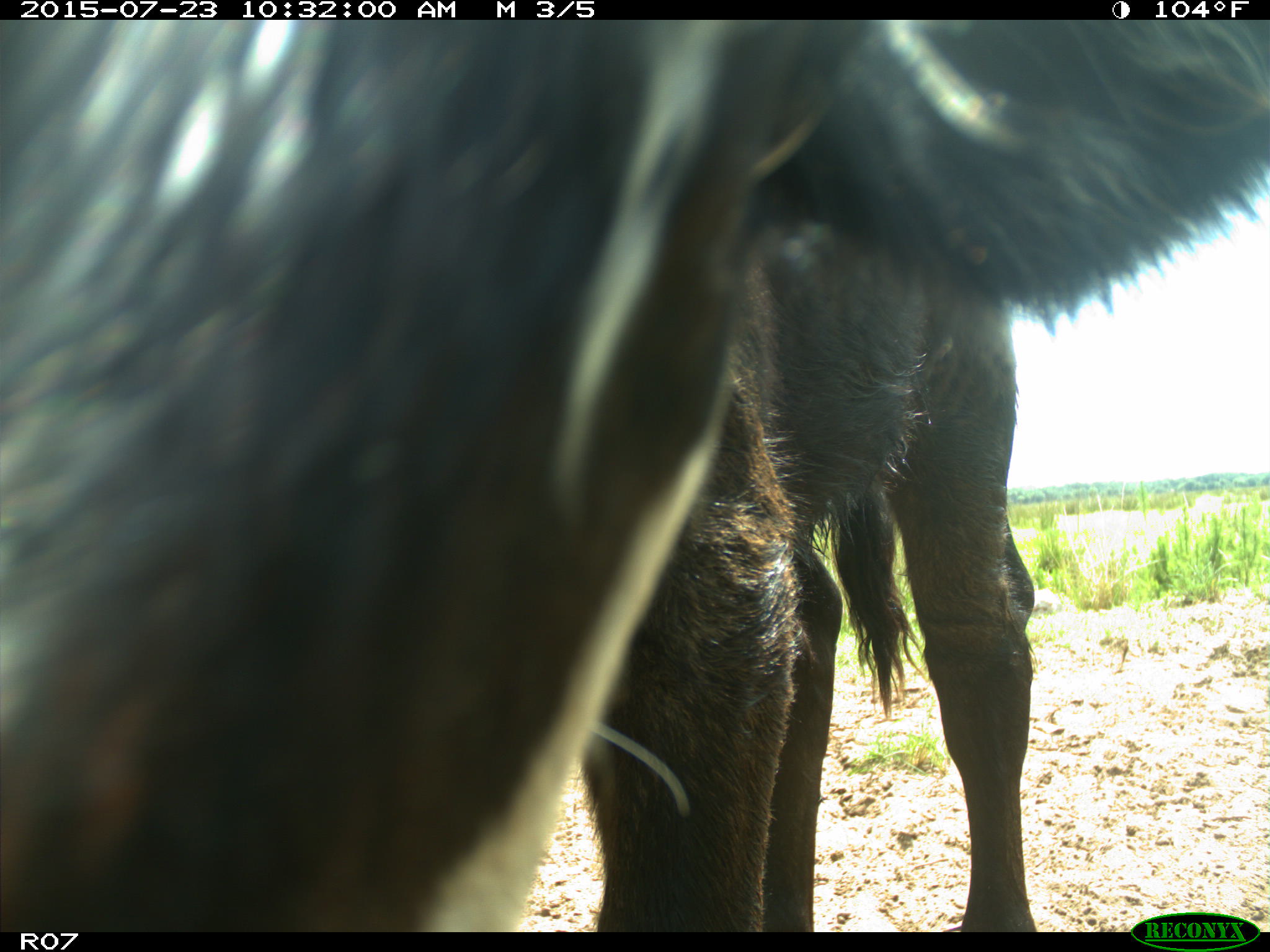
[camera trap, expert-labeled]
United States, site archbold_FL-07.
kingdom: Animalia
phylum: Chordata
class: Mammalia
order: Artiodactyla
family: Bovidae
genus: Bos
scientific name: Bos taurus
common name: domestic cow